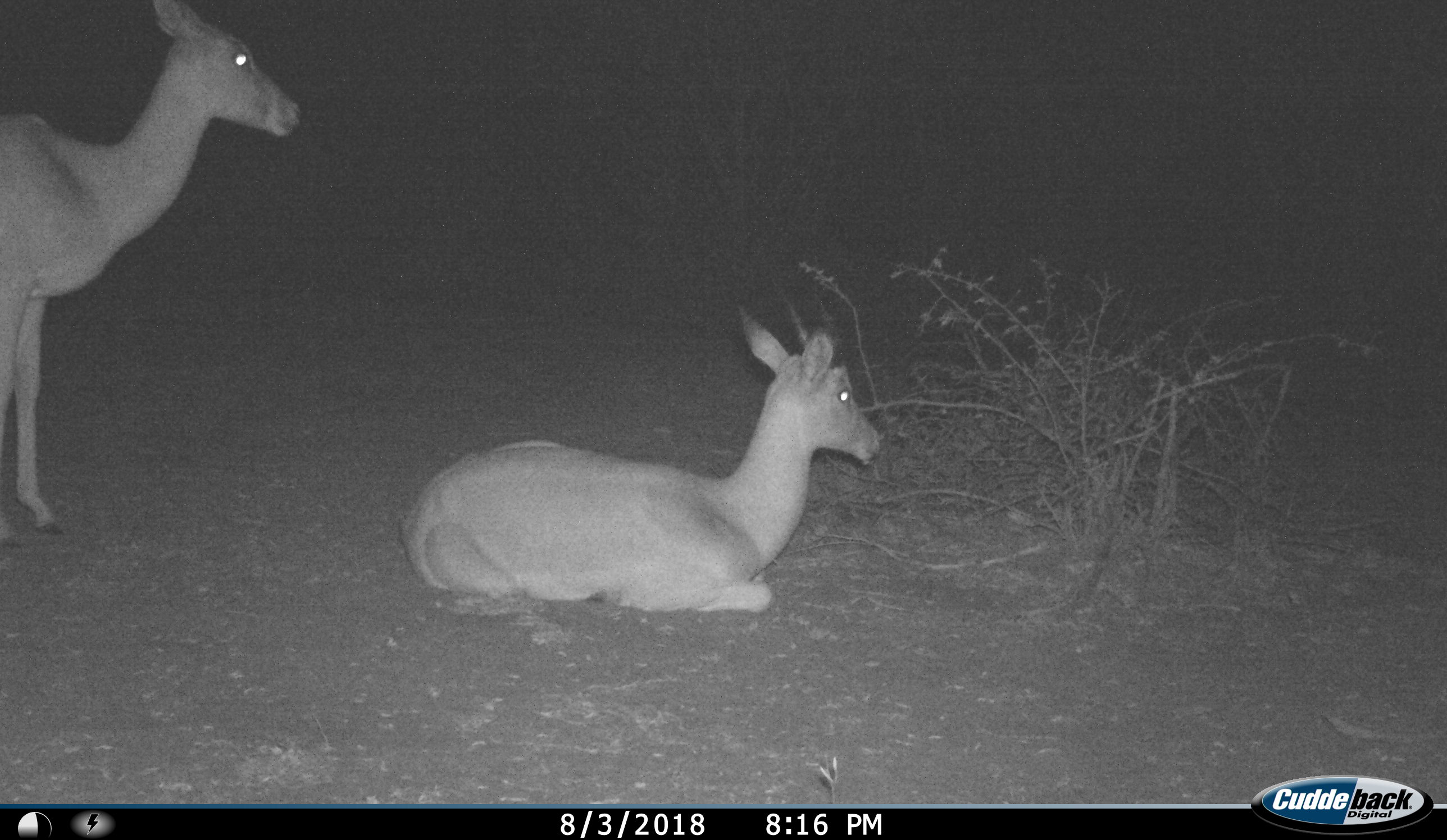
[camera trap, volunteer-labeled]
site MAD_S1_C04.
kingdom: Animalia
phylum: Chordata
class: Mammalia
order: Artiodactyla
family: Bovidae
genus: Aepyceros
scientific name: Aepyceros melampus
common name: impala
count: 2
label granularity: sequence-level